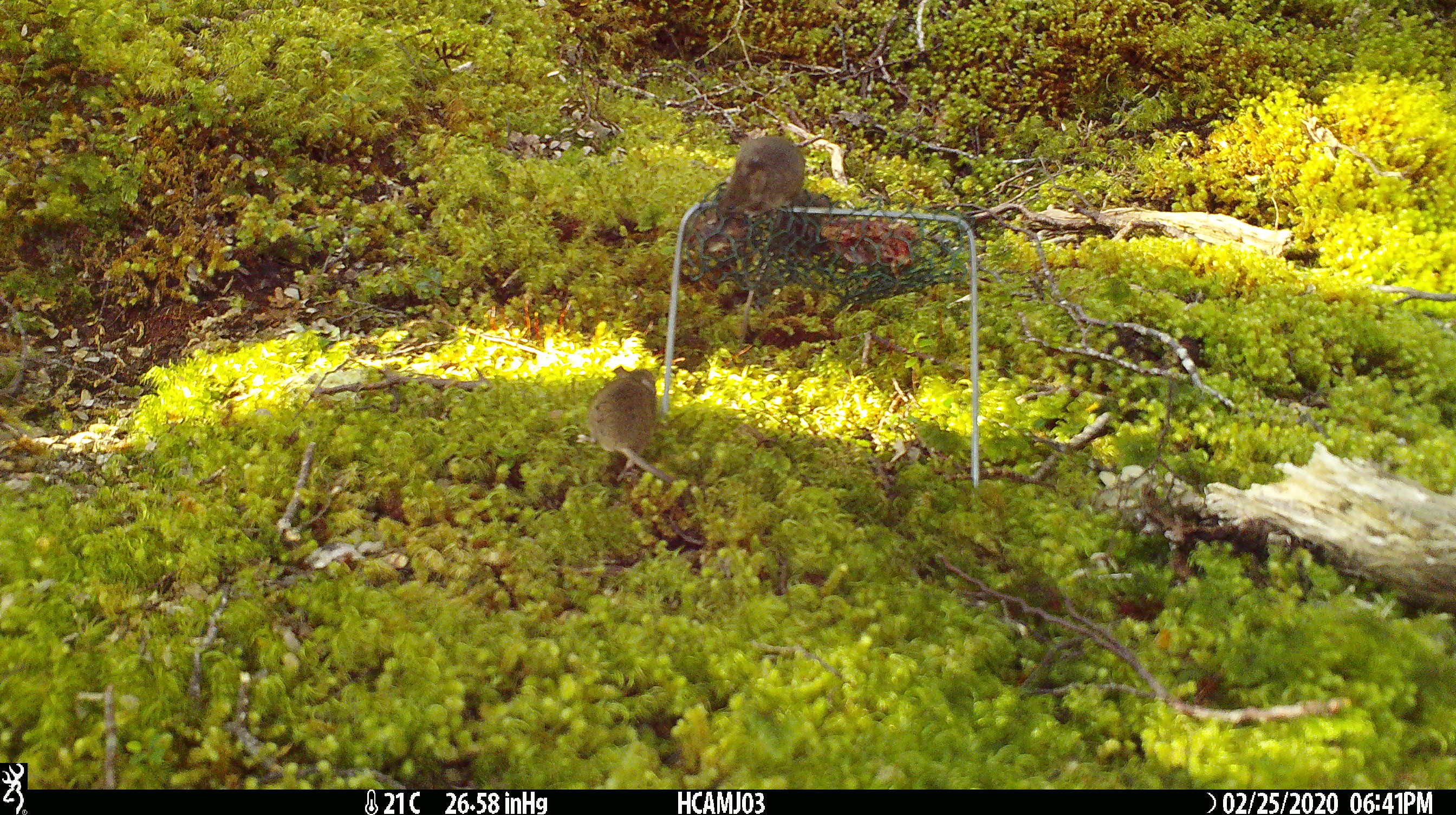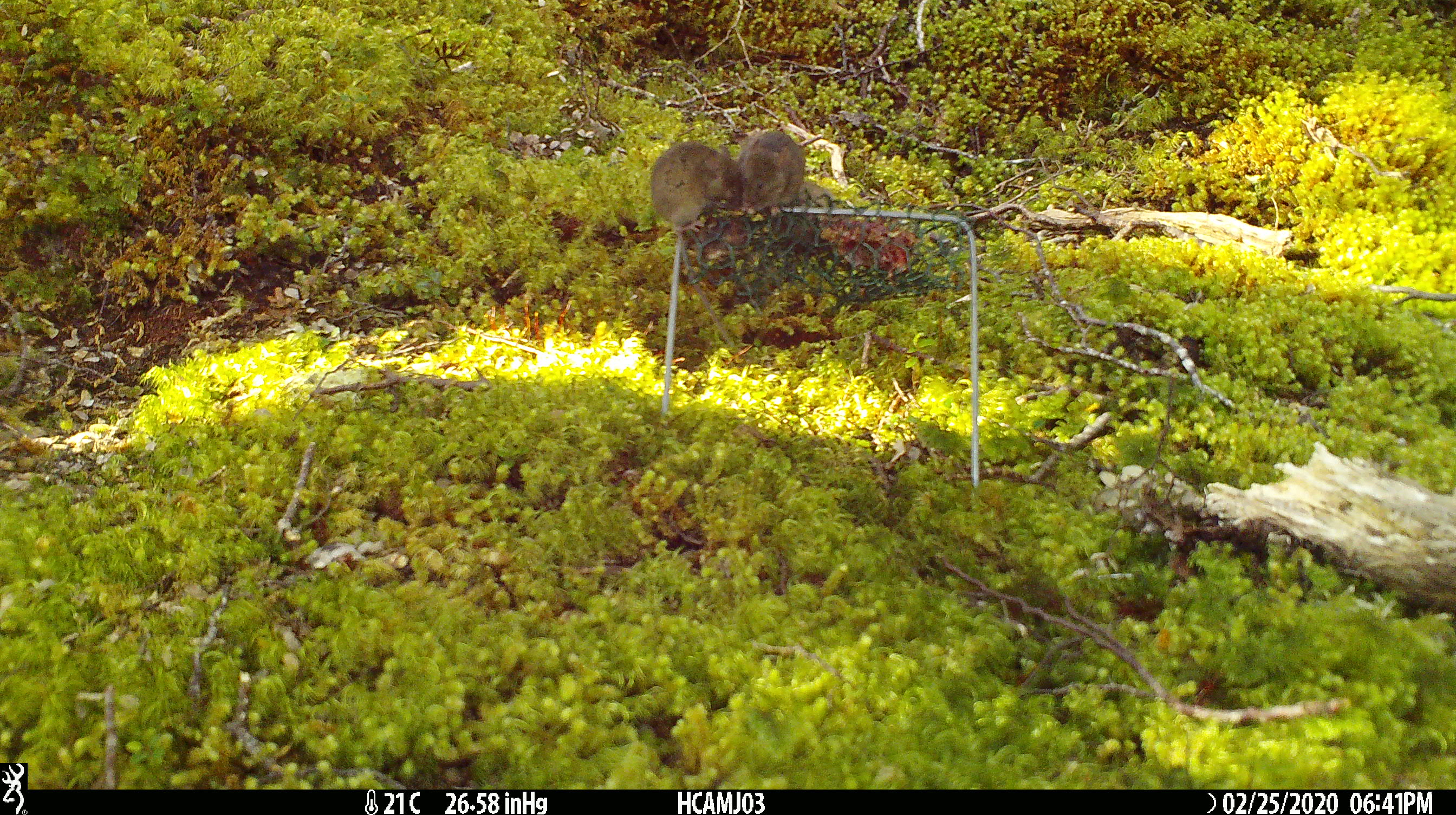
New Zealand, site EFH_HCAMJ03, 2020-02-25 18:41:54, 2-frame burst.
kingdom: Animalia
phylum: Chordata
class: Mammalia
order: Rodentia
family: Muridae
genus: Mus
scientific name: Mus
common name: mouse